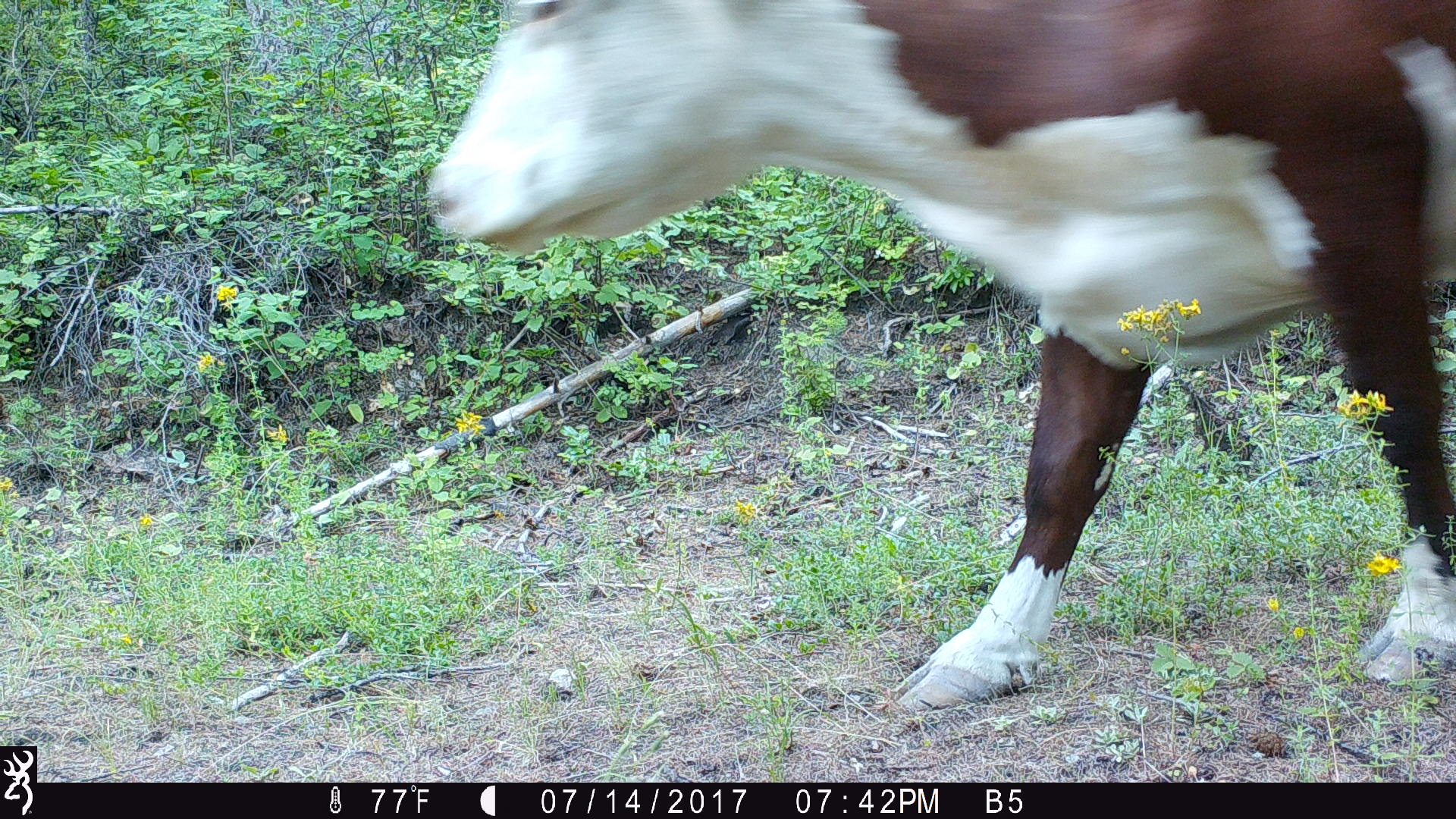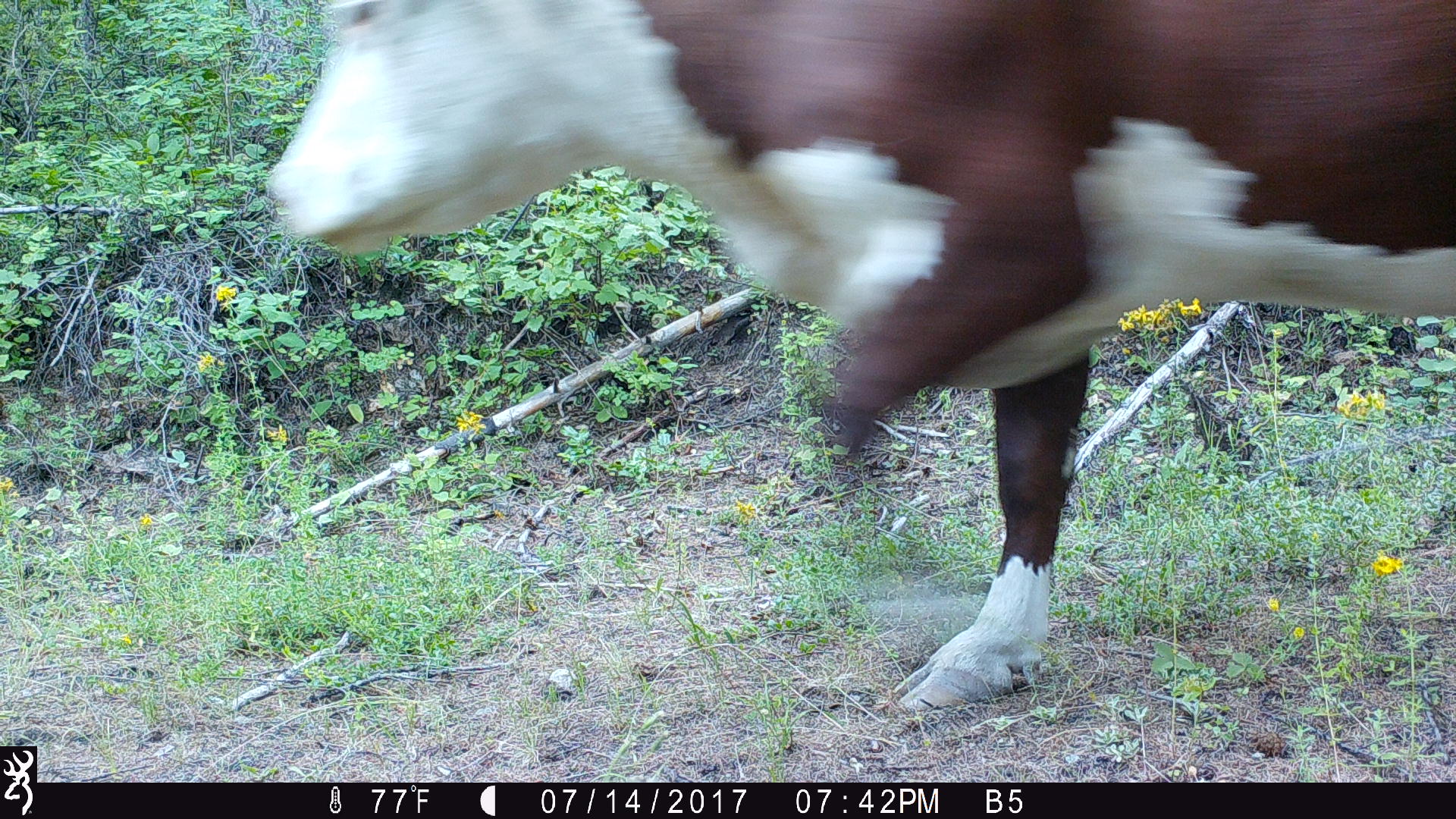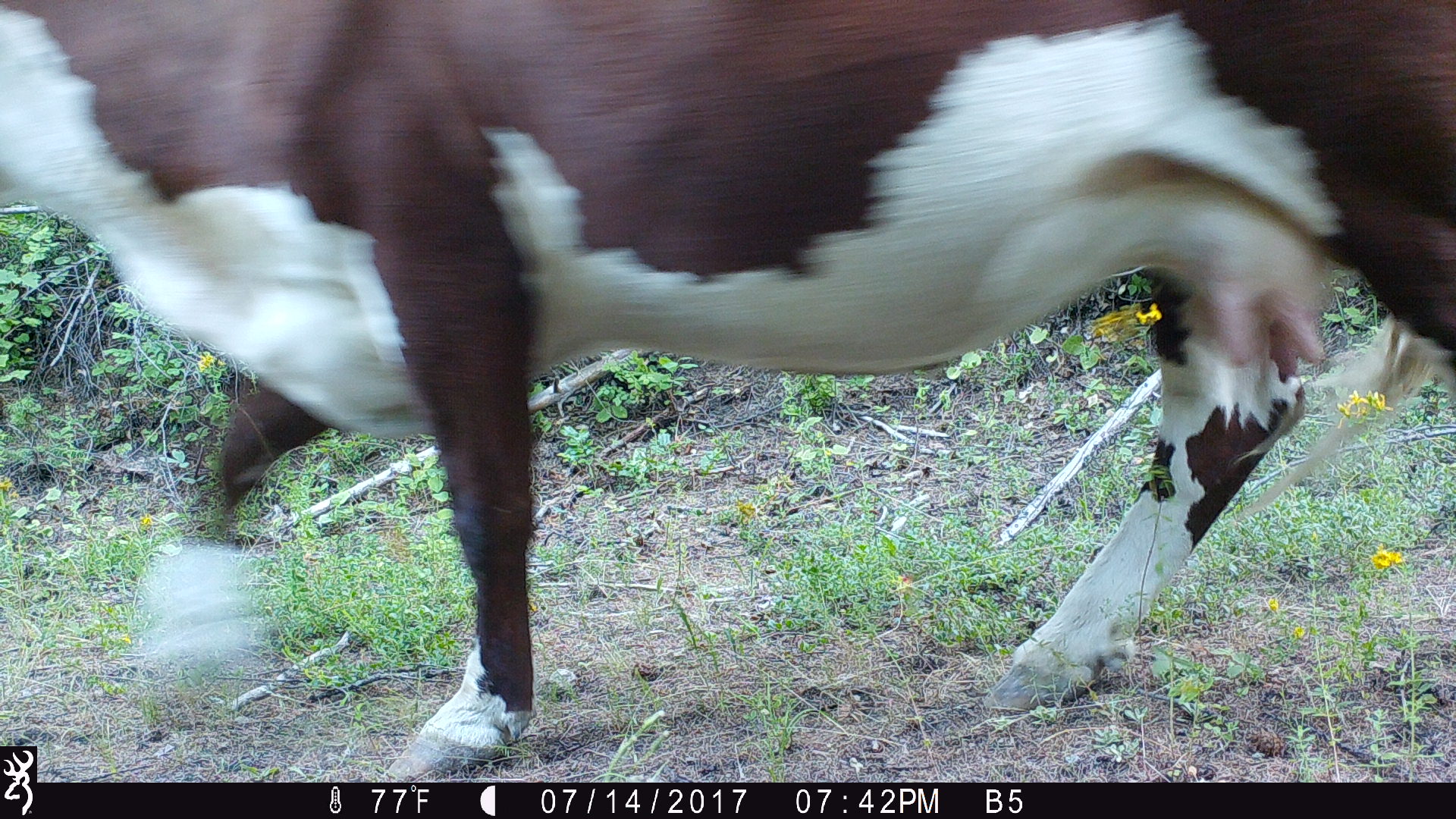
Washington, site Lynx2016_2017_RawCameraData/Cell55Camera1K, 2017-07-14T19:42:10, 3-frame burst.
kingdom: Animalia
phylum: Chordata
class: Mammalia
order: Artiodactyla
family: Bovidae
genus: Bos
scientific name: Bos taurus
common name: domestic cattle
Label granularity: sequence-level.